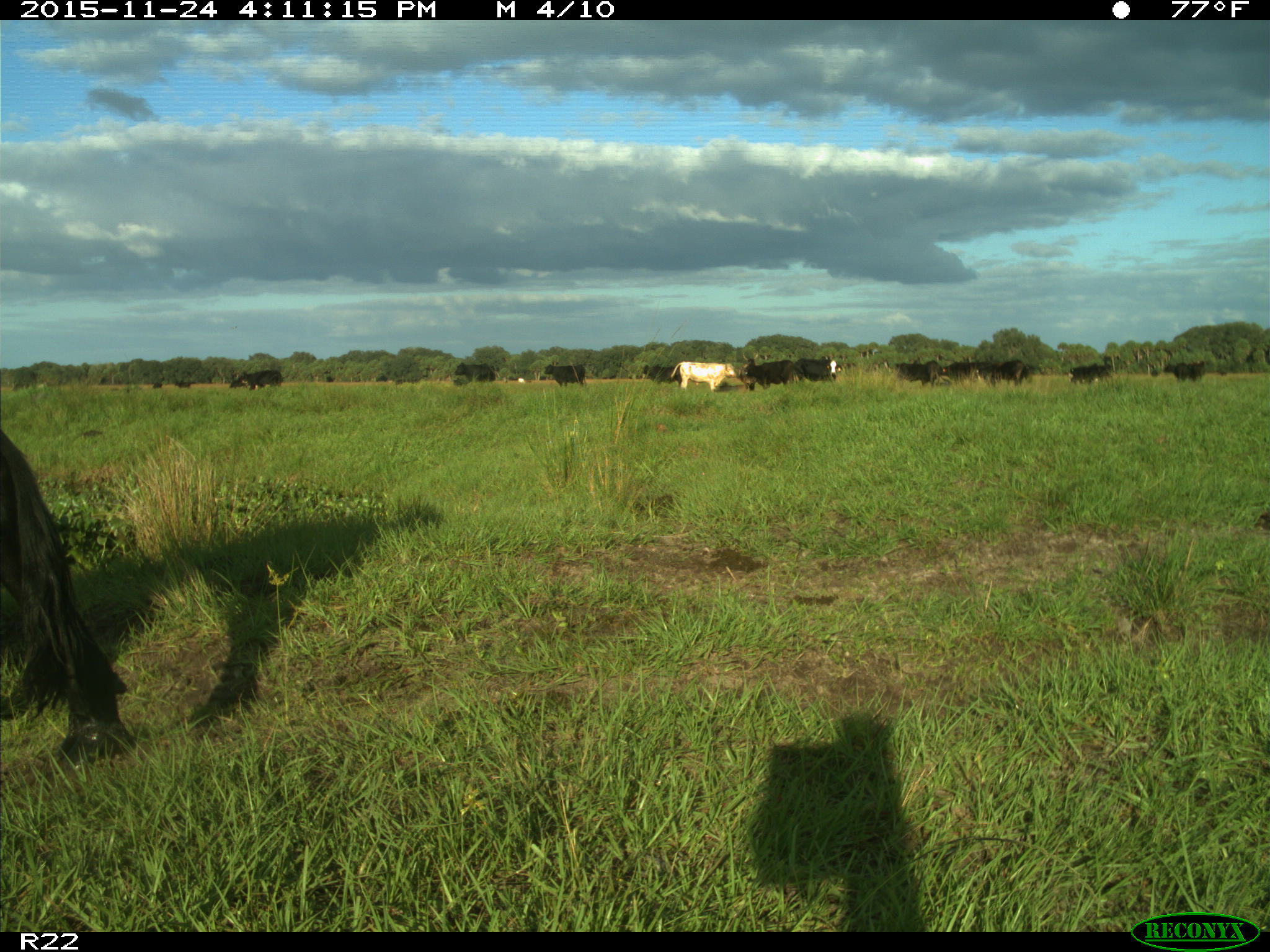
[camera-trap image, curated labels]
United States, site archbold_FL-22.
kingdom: Animalia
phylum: Chordata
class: Mammalia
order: Artiodactyla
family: Bovidae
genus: Bos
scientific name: Bos taurus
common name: domestic cow